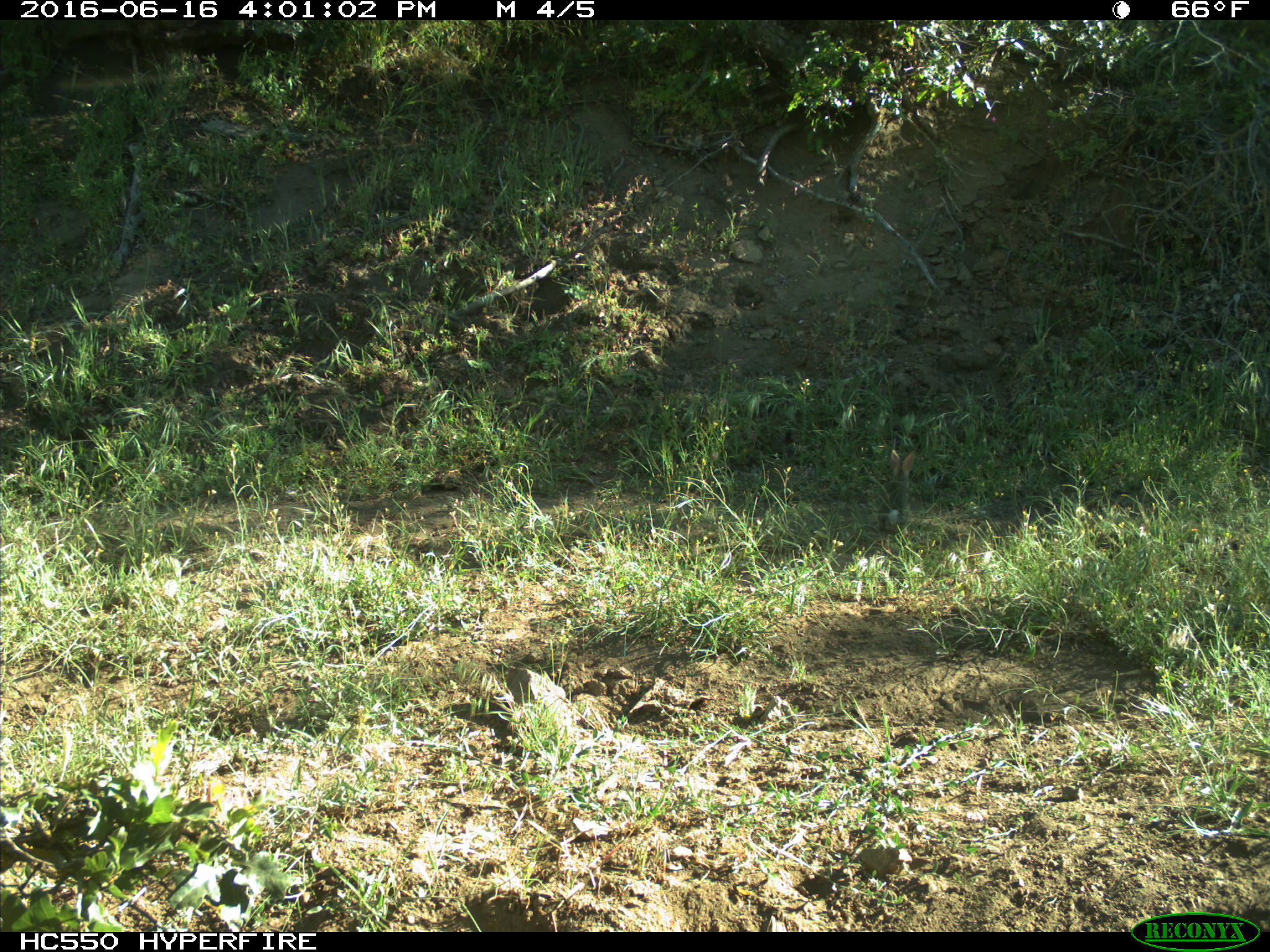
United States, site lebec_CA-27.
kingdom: Animalia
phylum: Chordata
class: Mammalia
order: Lagomorpha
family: Leporidae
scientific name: Leporidae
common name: rabbits and hares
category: unidentified rabbit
Unidentified rabbit (rabbits and hares) (Leporidae).